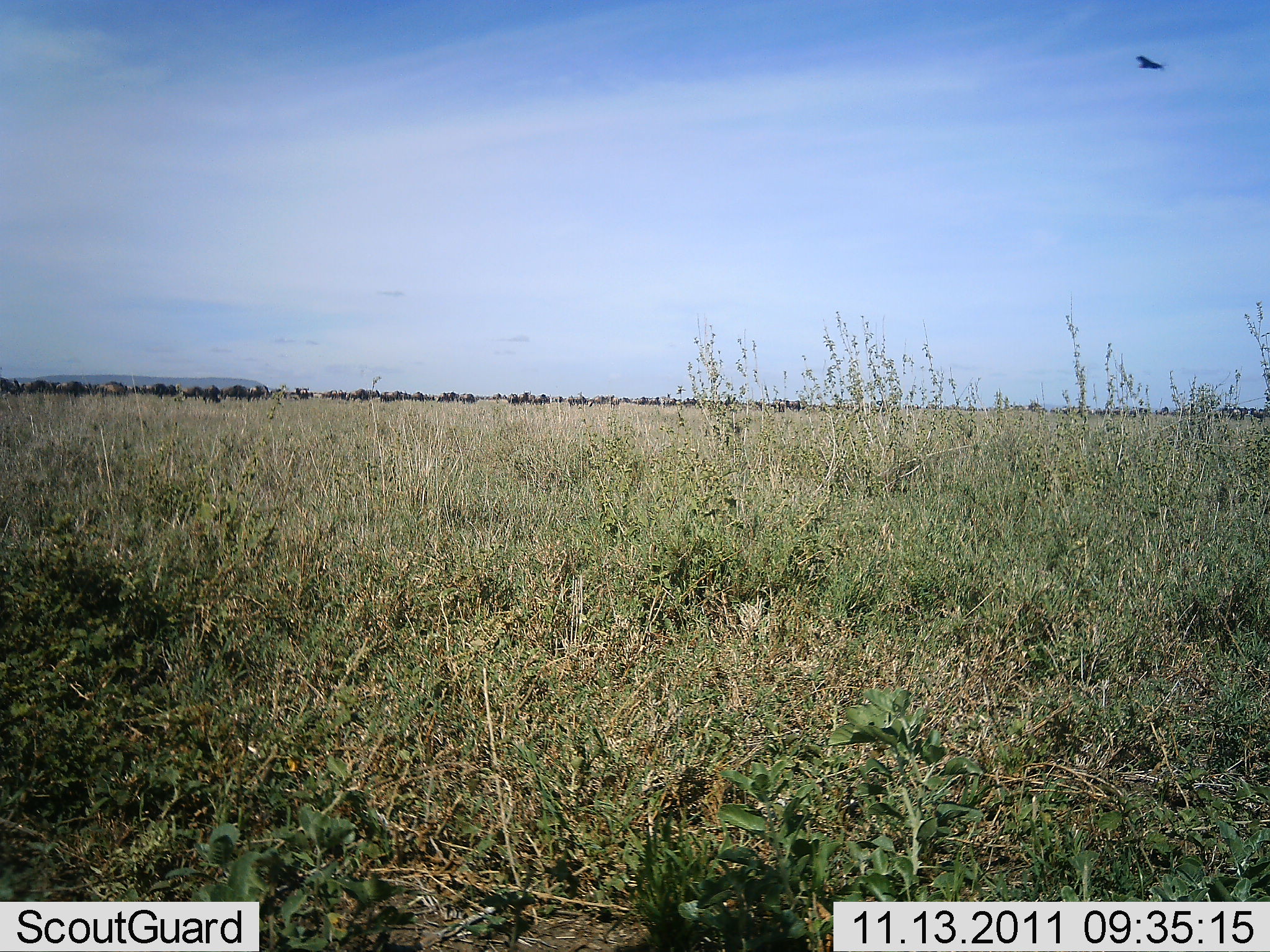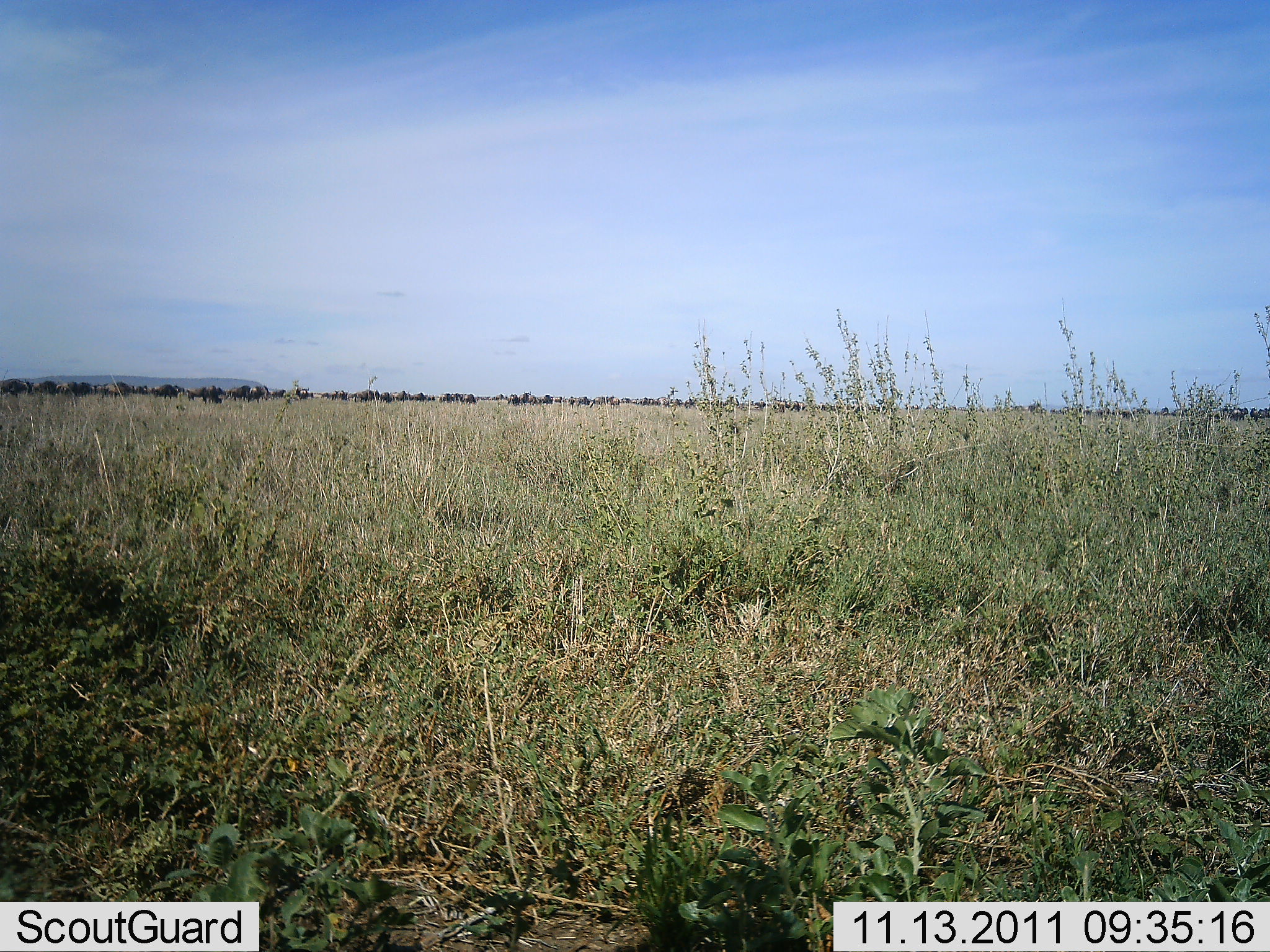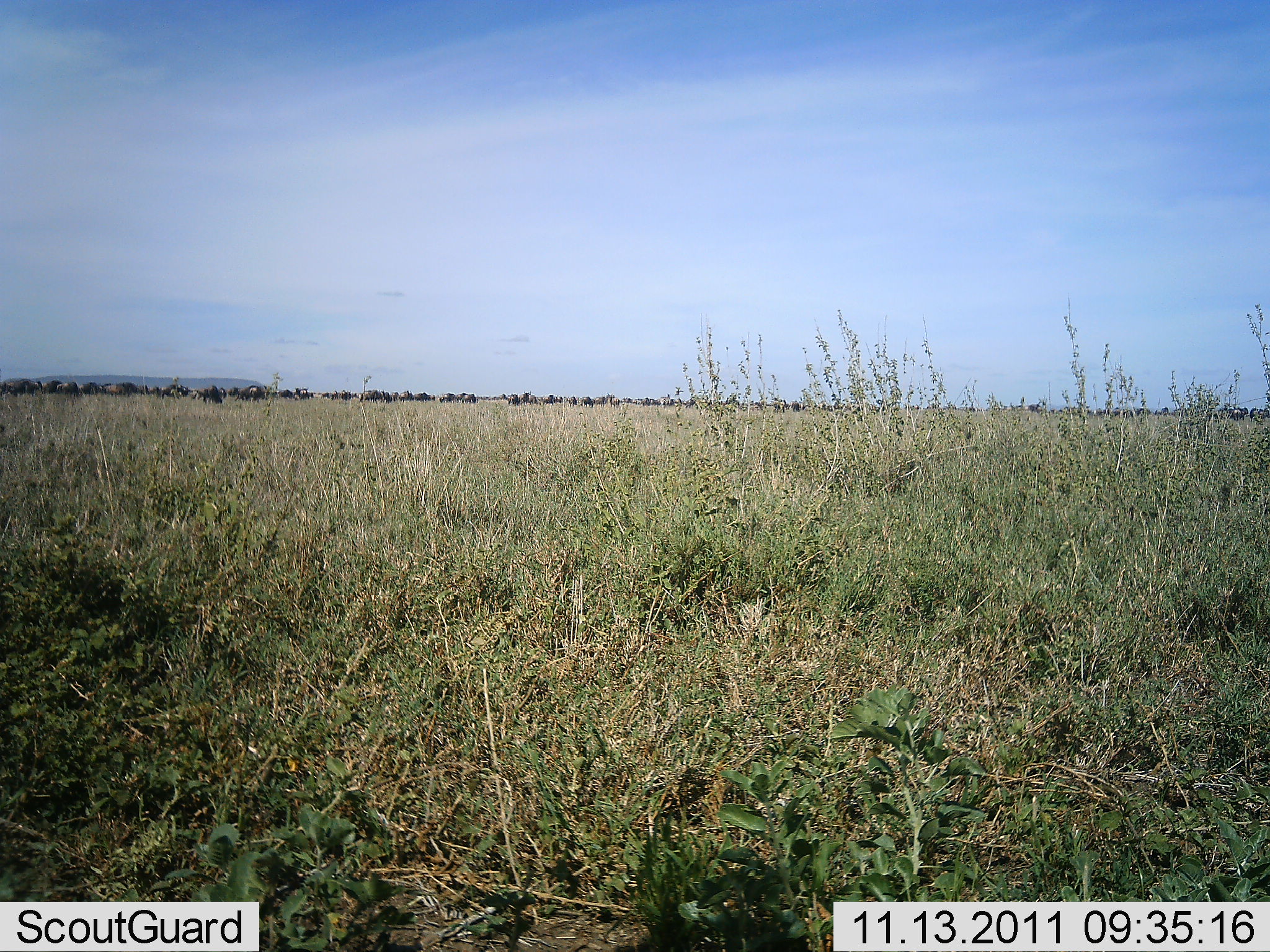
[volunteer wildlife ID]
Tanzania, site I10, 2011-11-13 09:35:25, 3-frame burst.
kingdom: Animalia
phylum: Chordata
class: Aves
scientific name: Aves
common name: bird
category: otherbird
Otherbird (bird) (Aves), count 1. Behavior (volunteer vote fractions): standing 0%, resting 0%, moving 100%, interacting 0%. Young present (vote fraction): 0%. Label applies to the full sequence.